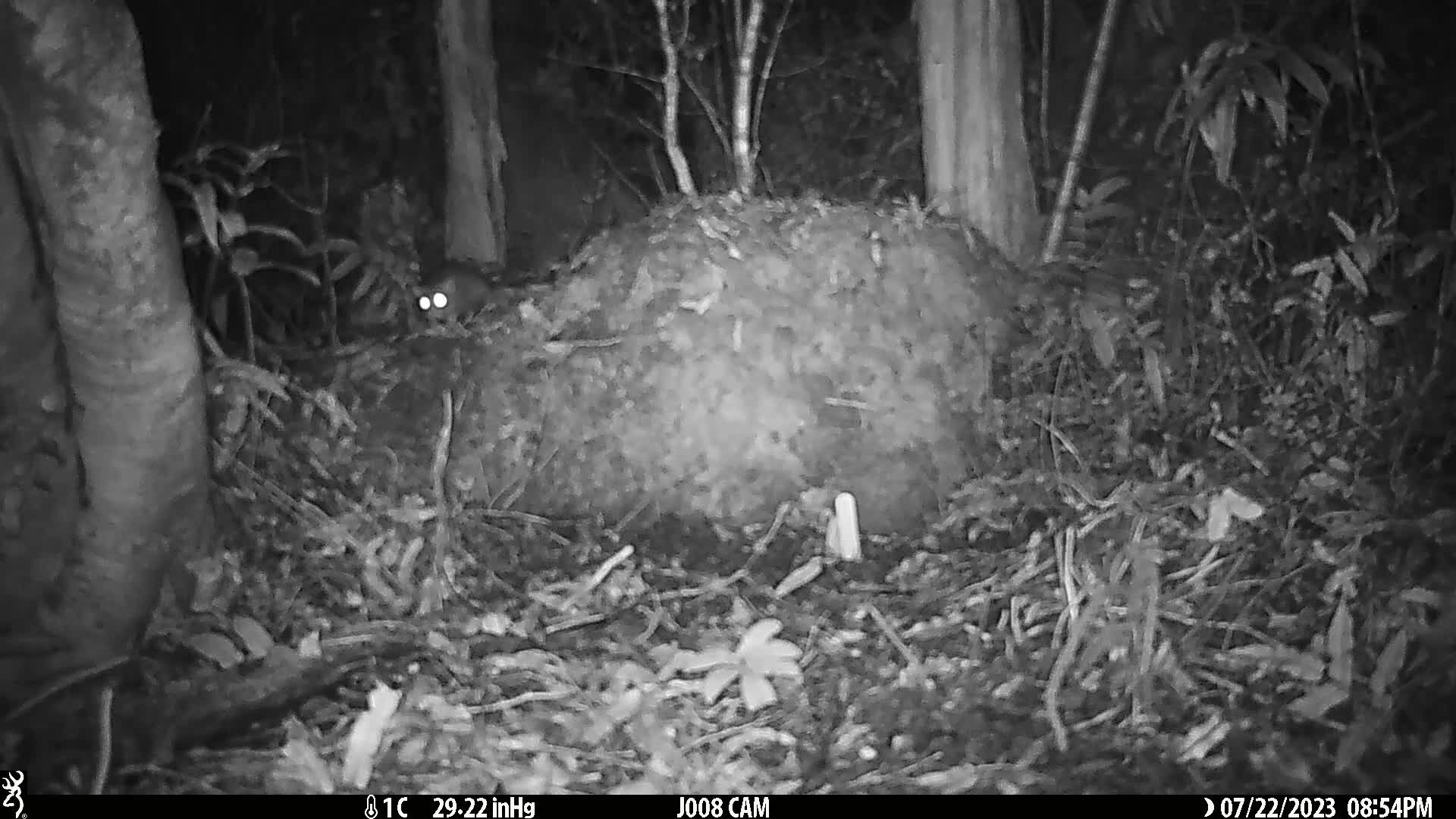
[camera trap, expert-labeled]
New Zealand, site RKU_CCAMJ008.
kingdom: Animalia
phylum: Chordata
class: Mammalia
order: Rodentia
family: Muridae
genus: Rattus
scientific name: Rattus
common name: rat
Rat (Rattus).